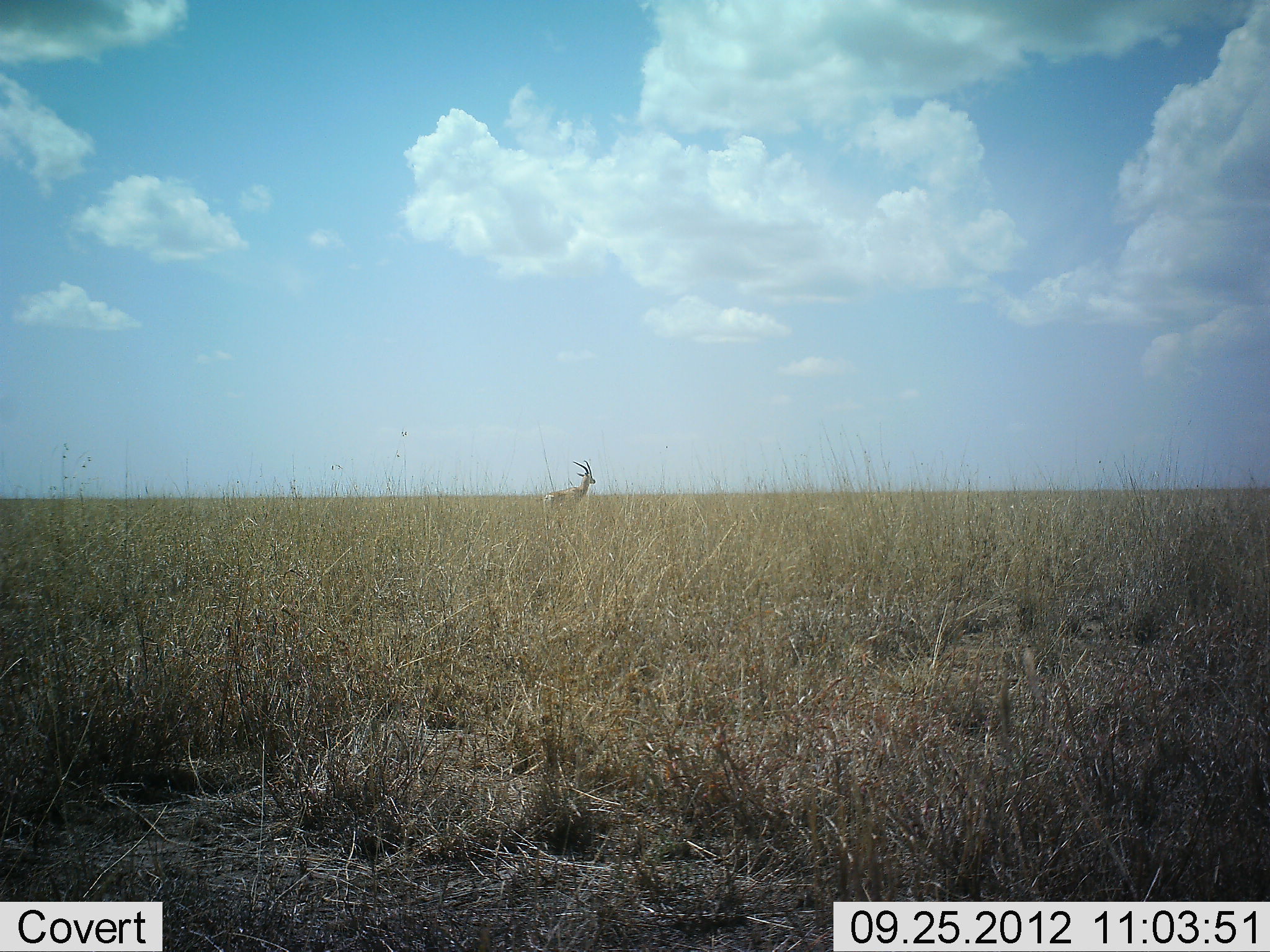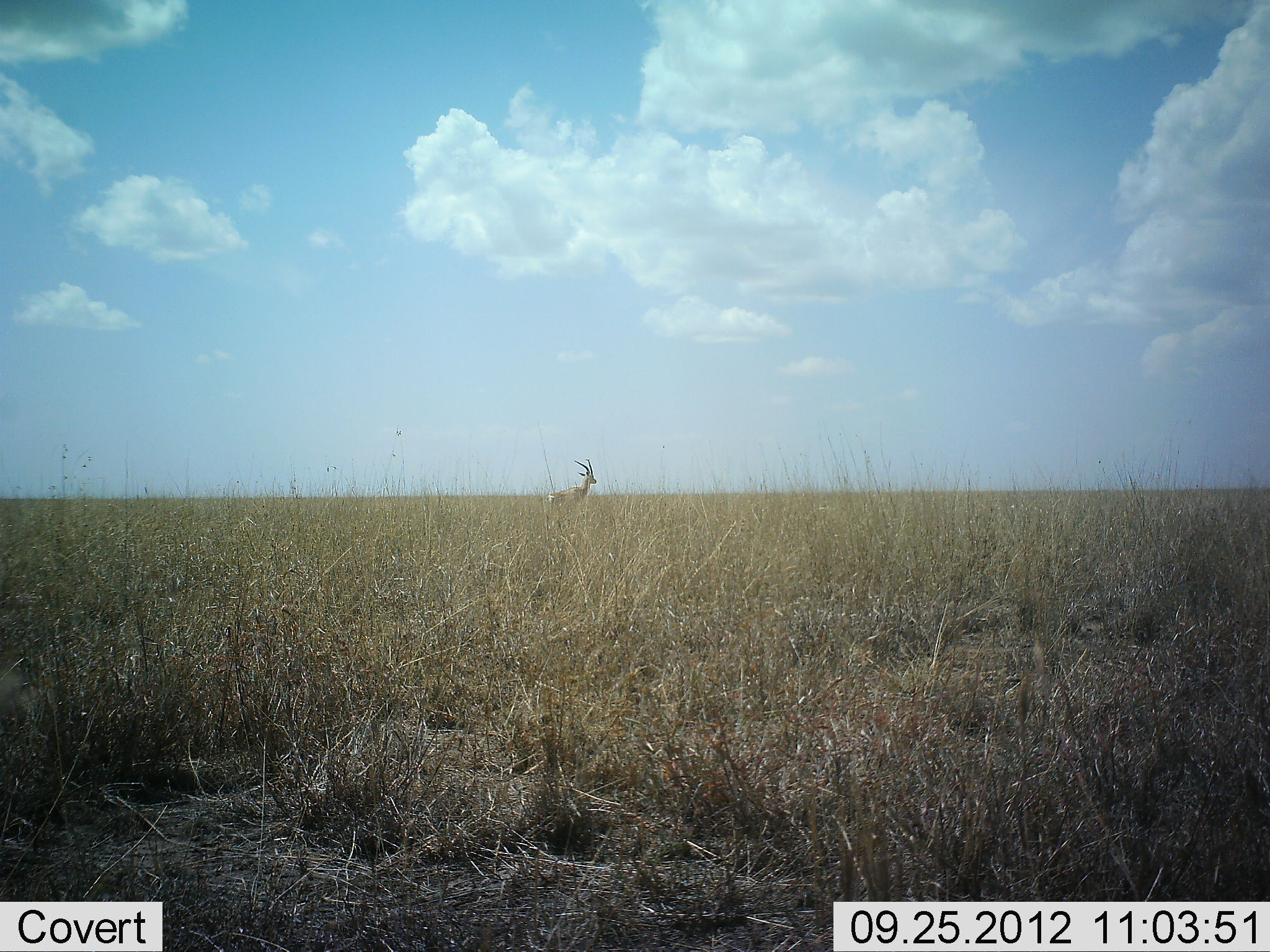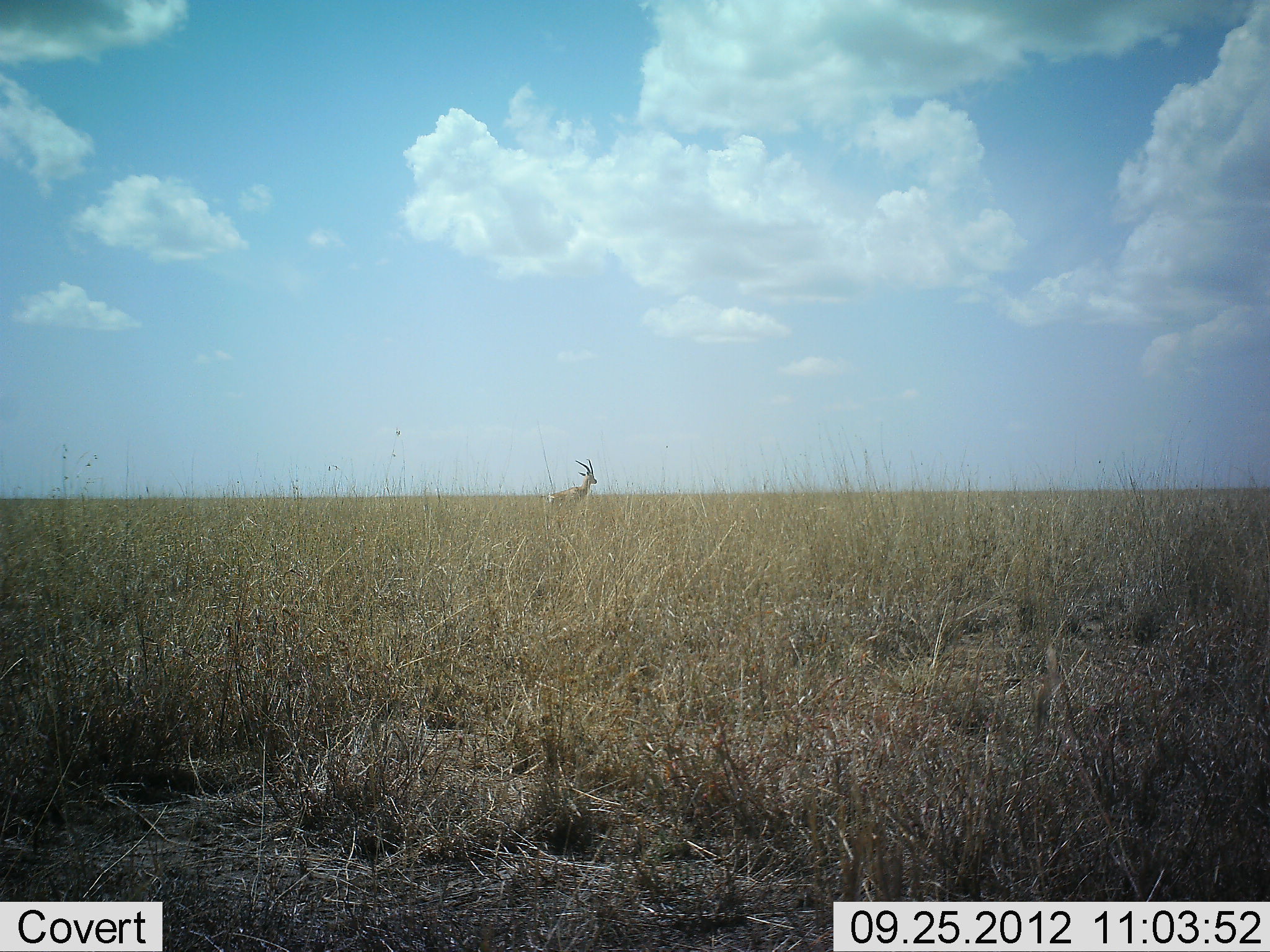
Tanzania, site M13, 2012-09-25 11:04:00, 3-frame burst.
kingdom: Animalia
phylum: Chordata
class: Mammalia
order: Artiodactyla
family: Bovidae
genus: Nanger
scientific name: Nanger granti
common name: grant's gazelle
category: gazellegrants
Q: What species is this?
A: Gazellegrants (grant's gazelle) (Nanger granti).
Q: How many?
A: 1.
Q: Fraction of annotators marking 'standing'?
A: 91%.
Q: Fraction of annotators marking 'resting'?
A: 0%.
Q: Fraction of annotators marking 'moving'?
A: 9%.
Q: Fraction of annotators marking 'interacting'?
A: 0%.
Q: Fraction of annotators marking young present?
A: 0%.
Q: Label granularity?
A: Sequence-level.